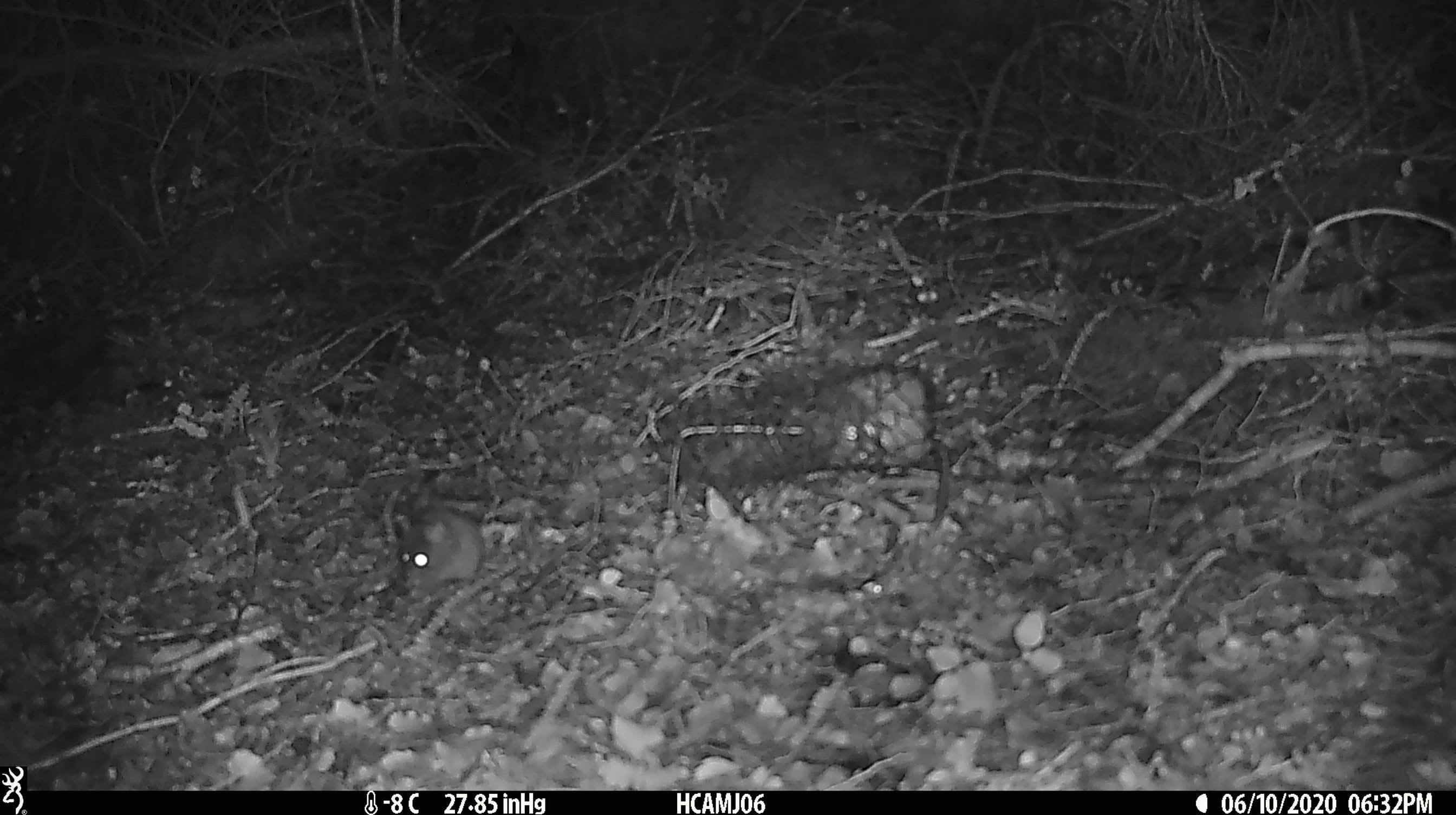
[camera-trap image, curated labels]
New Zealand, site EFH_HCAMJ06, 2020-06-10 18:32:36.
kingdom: Animalia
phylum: Chordata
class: Mammalia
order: Rodentia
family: Muridae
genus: Mus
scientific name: Mus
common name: mouse